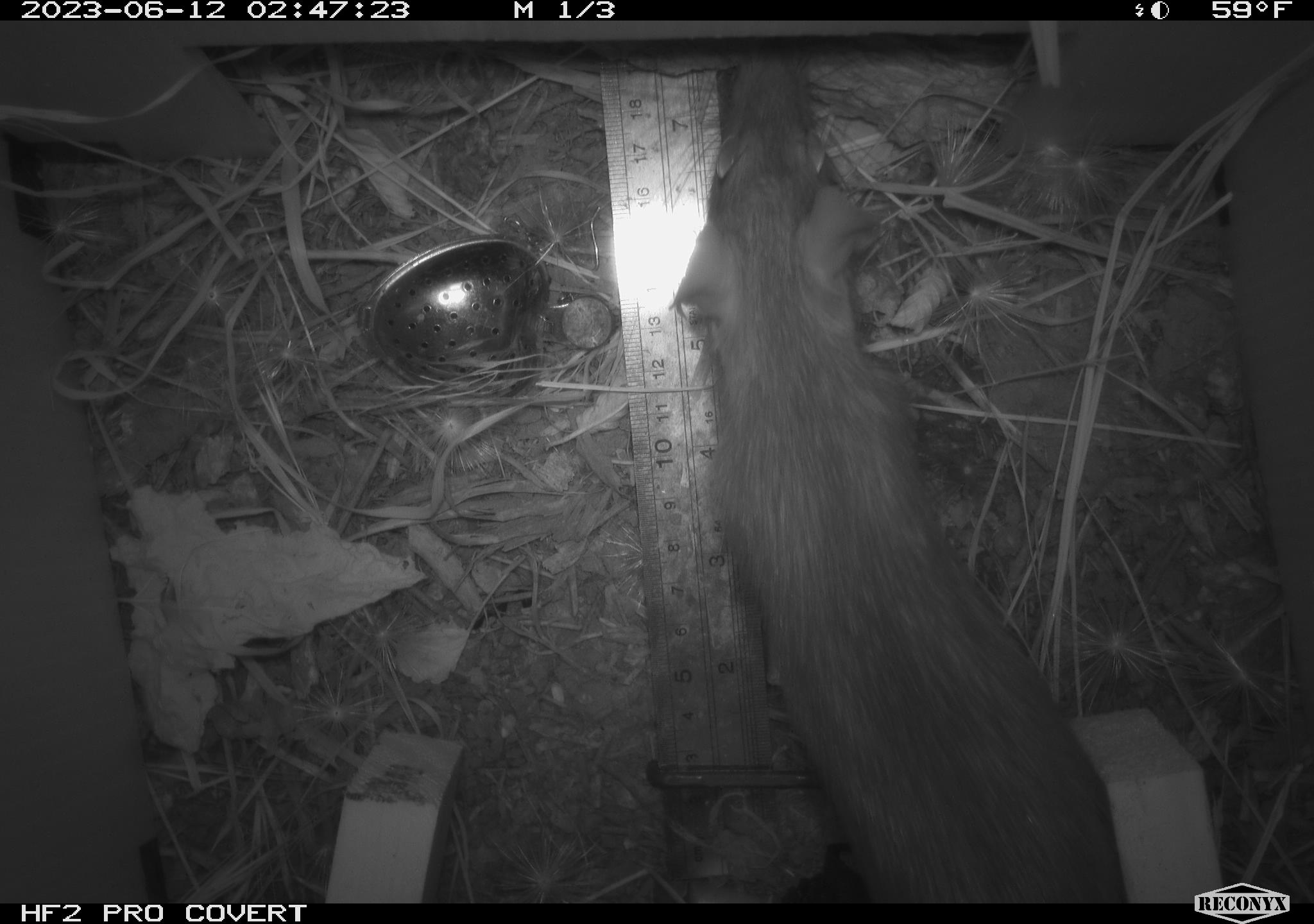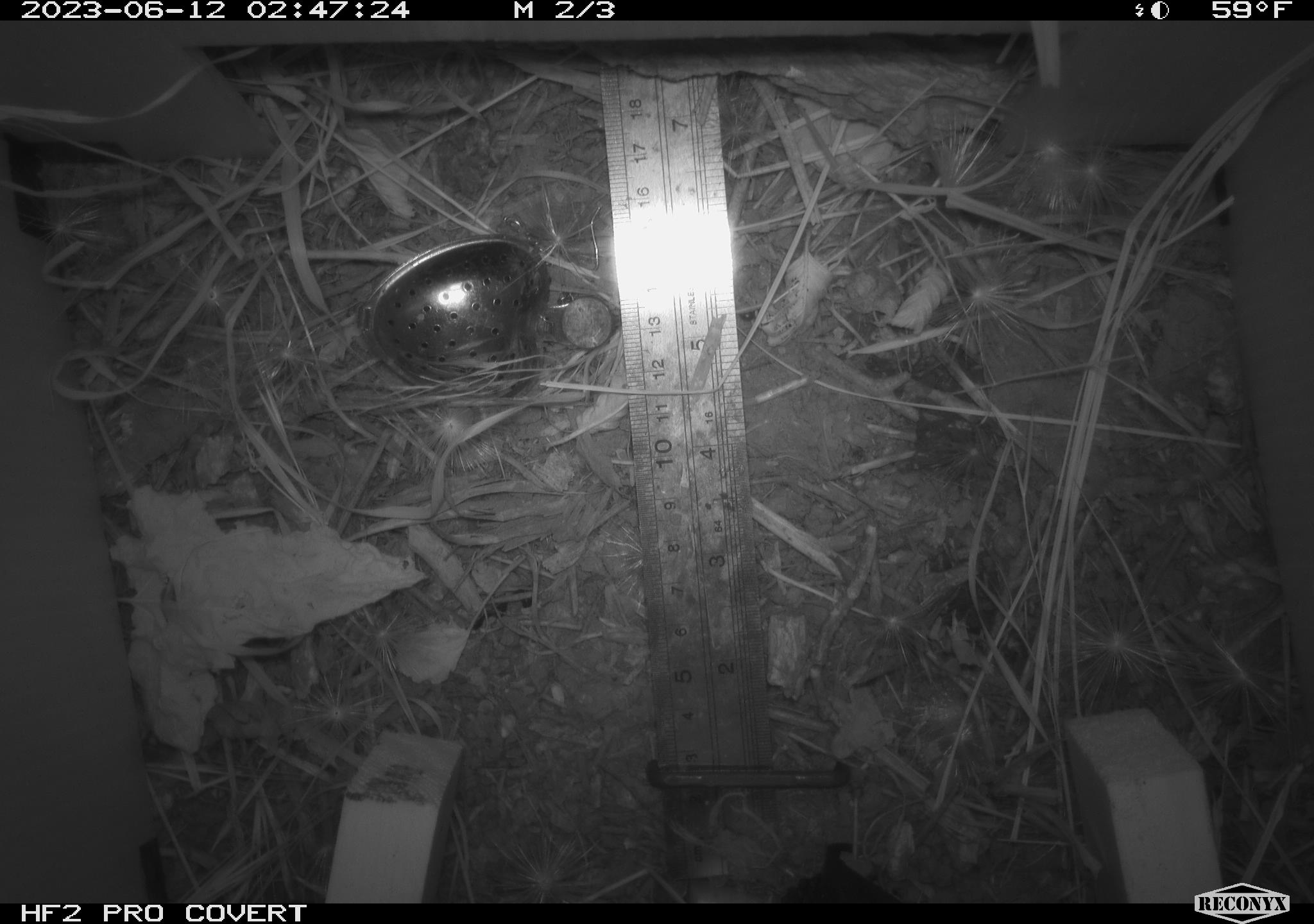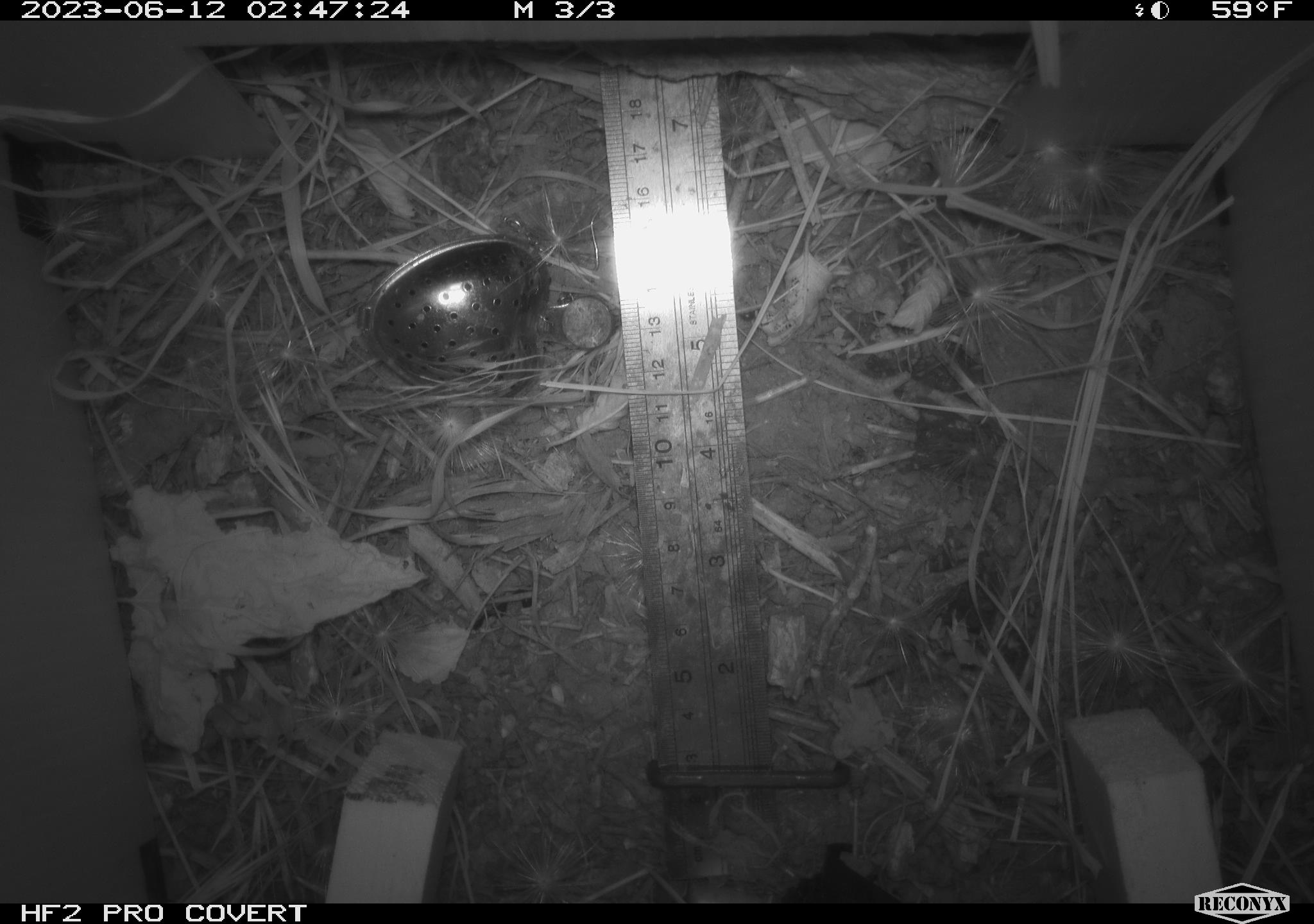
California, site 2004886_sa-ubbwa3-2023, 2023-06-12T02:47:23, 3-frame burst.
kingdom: Animalia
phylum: Chordata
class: Mammalia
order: Rodentia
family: Muridae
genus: Rattus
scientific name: Rattus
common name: rat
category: rattus species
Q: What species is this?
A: Rattus species (rat) (Rattus).